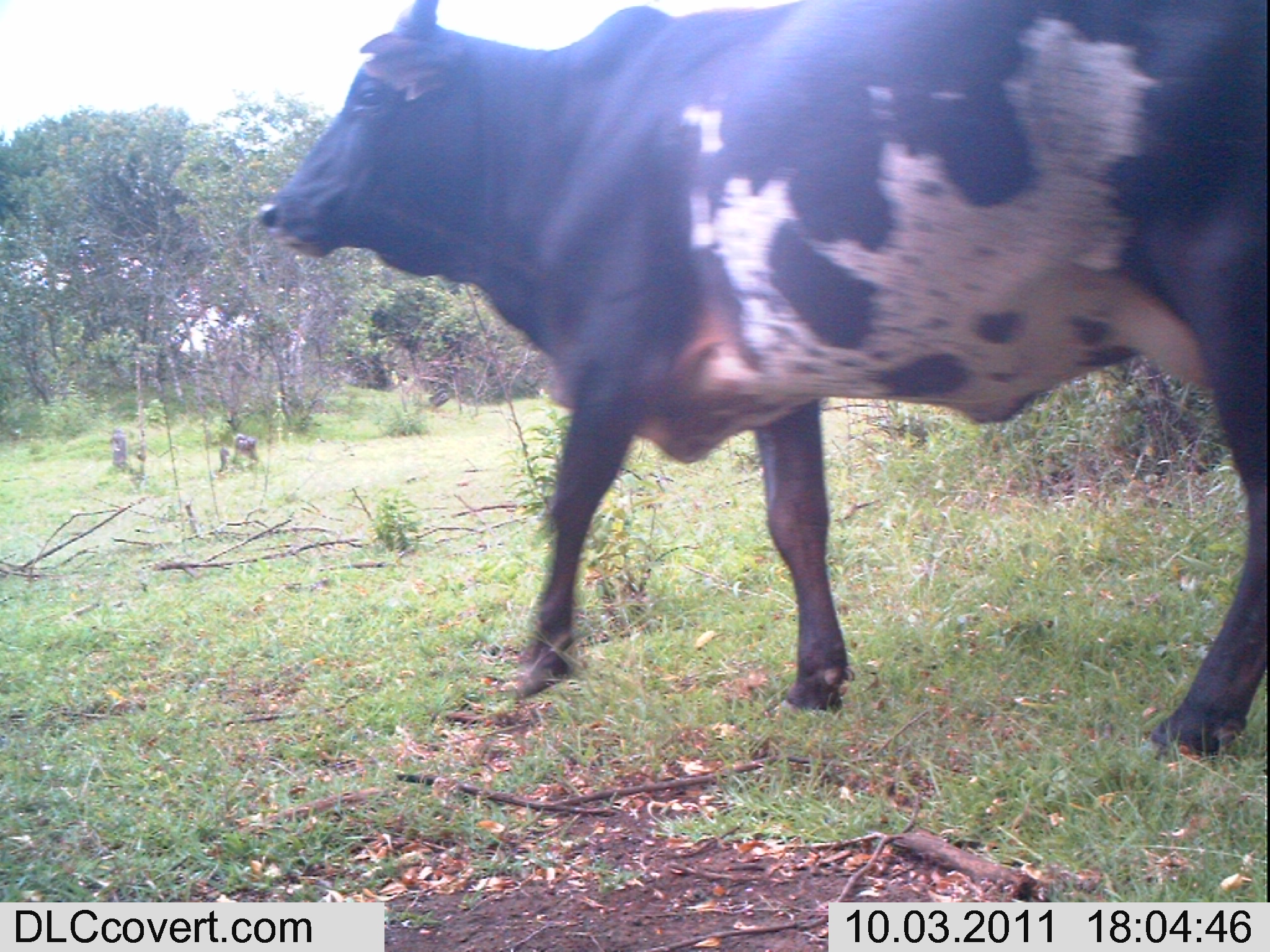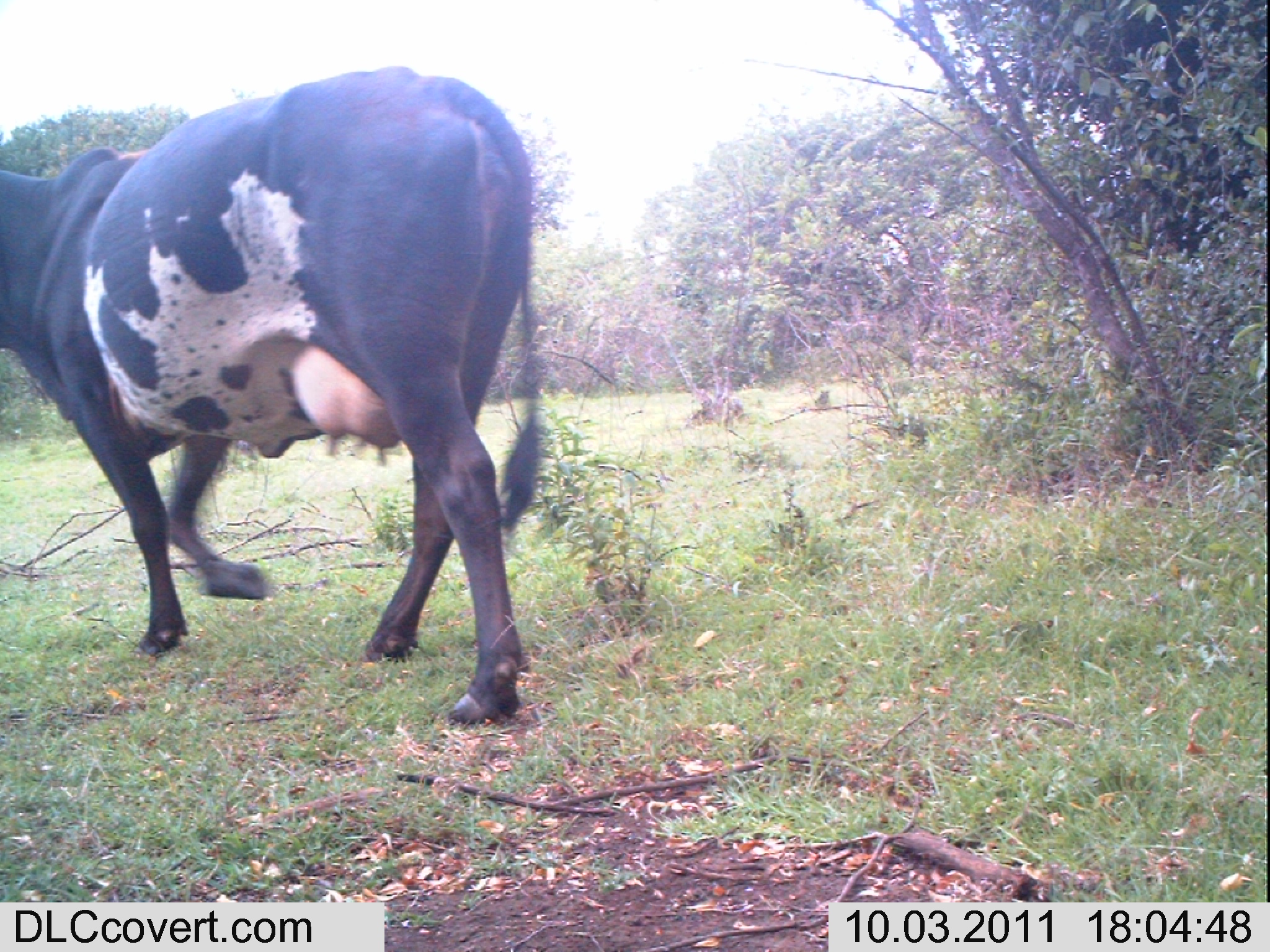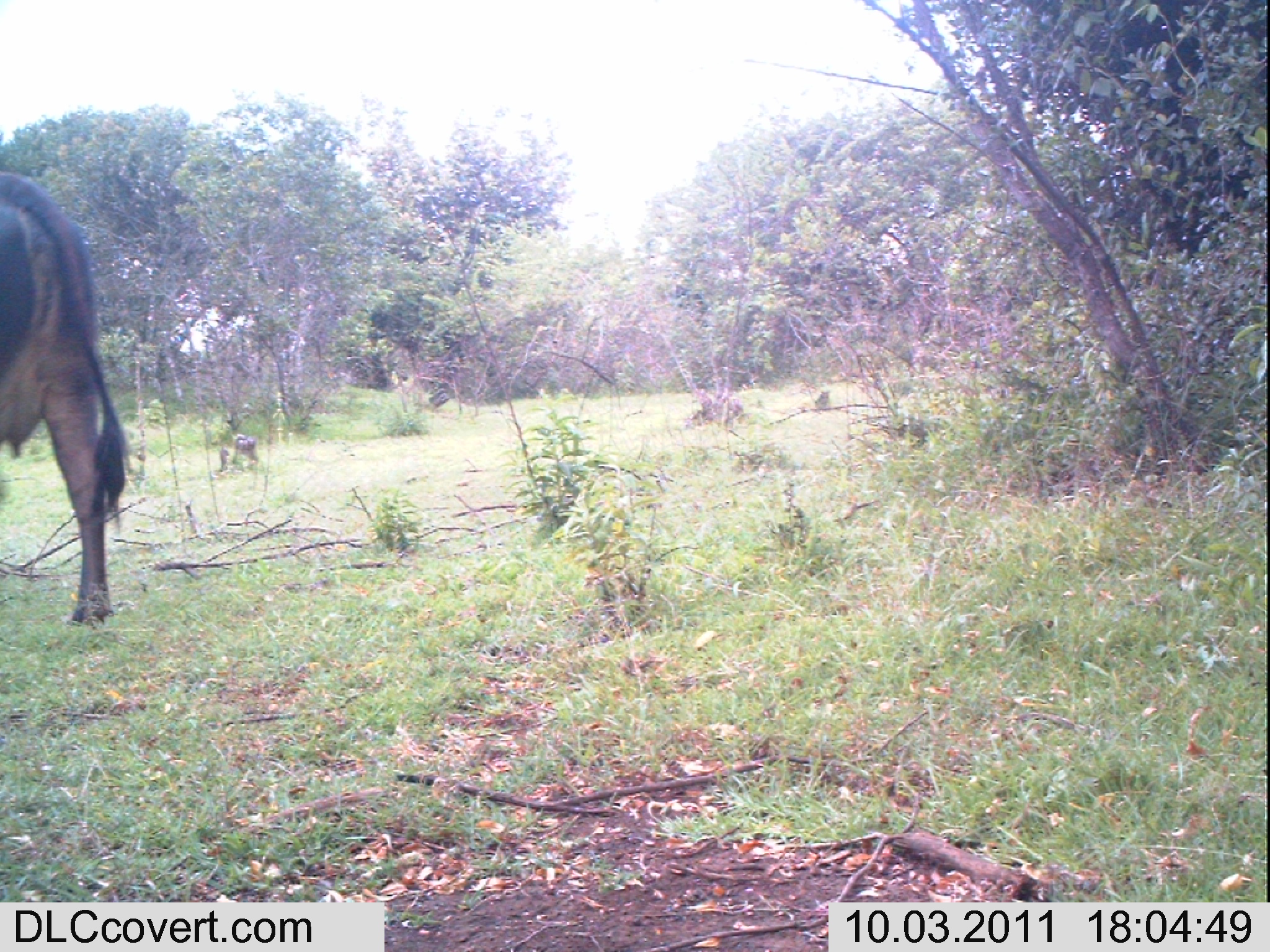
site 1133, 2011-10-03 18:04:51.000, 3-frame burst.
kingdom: Animalia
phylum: Chordata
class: Mammalia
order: Artiodactyla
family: Bovidae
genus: Bos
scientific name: Bos taurus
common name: domestic cattle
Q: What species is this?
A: Bos taurus (domestic cattle).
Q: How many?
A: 1.